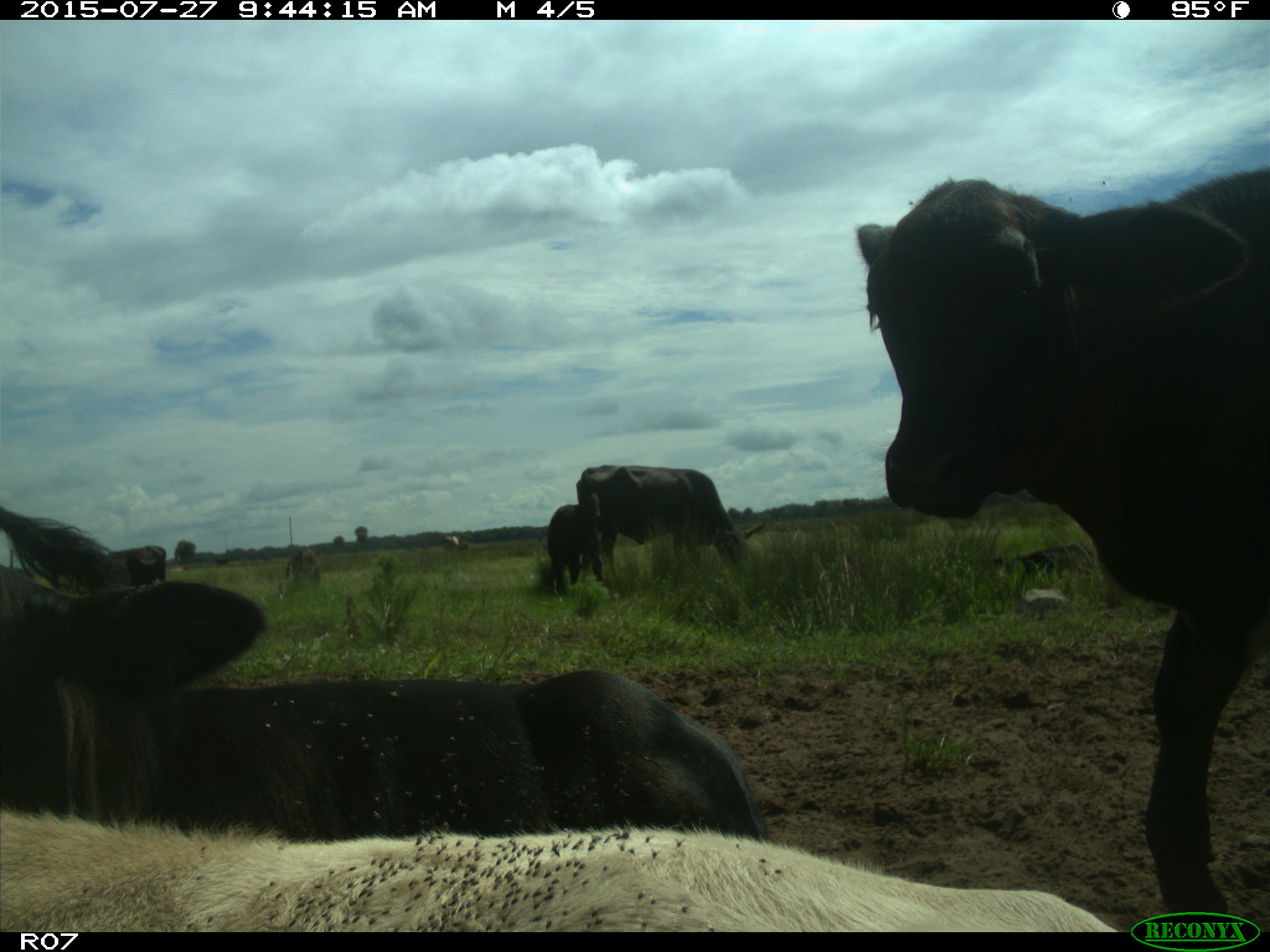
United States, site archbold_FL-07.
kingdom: Animalia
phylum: Chordata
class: Mammalia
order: Artiodactyla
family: Bovidae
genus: Bos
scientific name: Bos taurus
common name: domestic cow